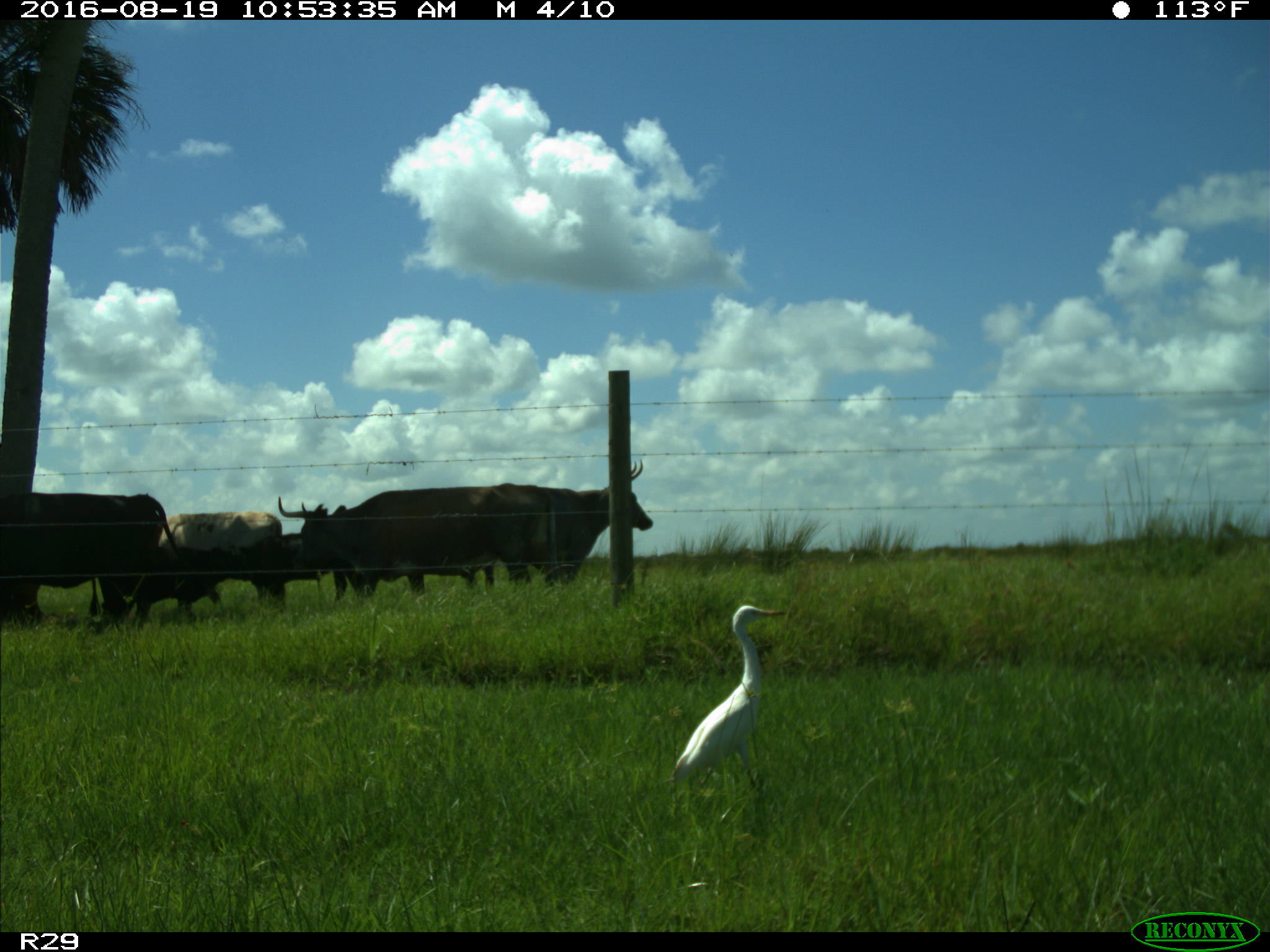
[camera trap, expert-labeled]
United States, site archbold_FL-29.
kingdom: Animalia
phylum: Chordata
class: Mammalia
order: Artiodactyla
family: Bovidae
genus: Bos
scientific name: Bos taurus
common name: domestic cow